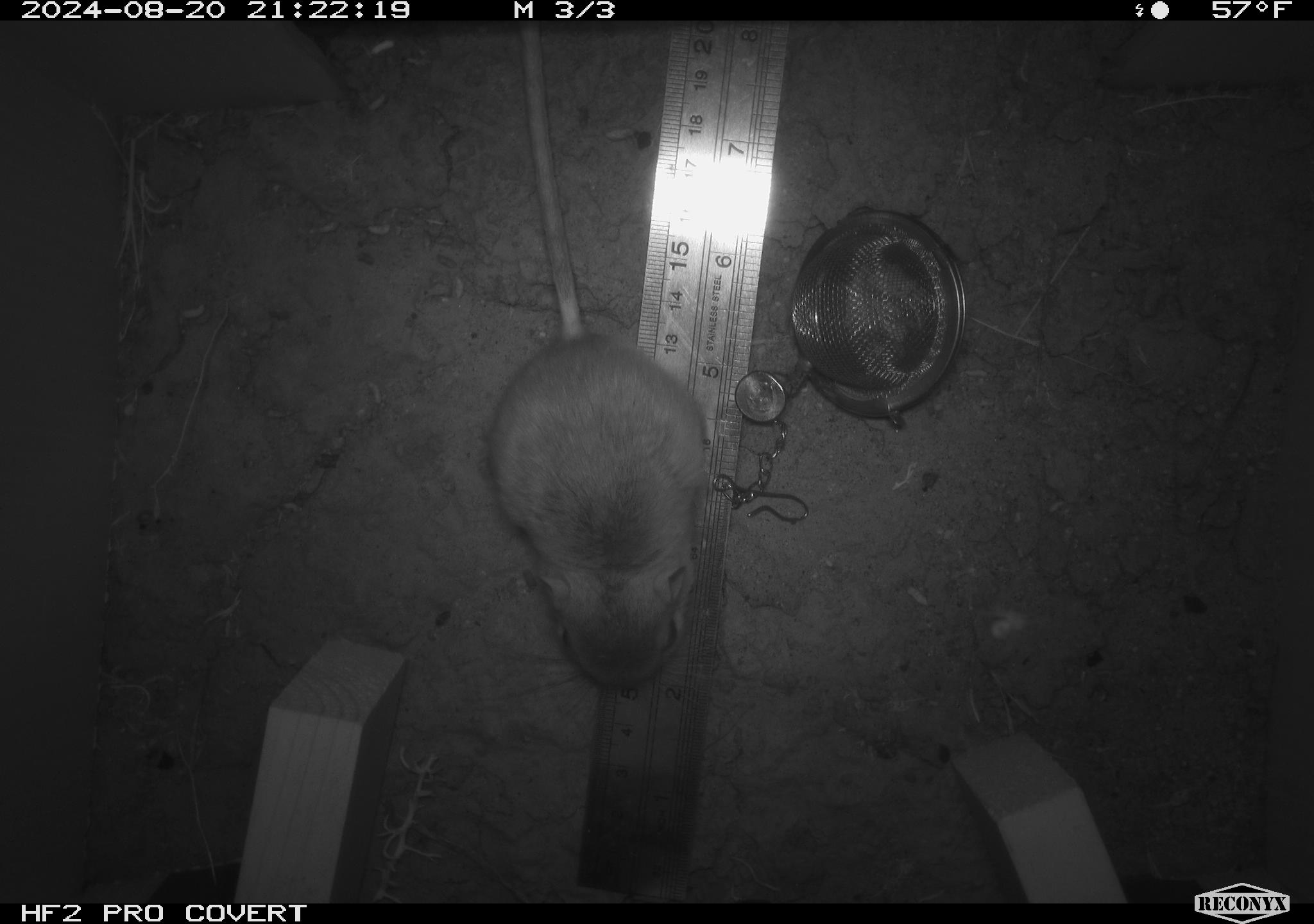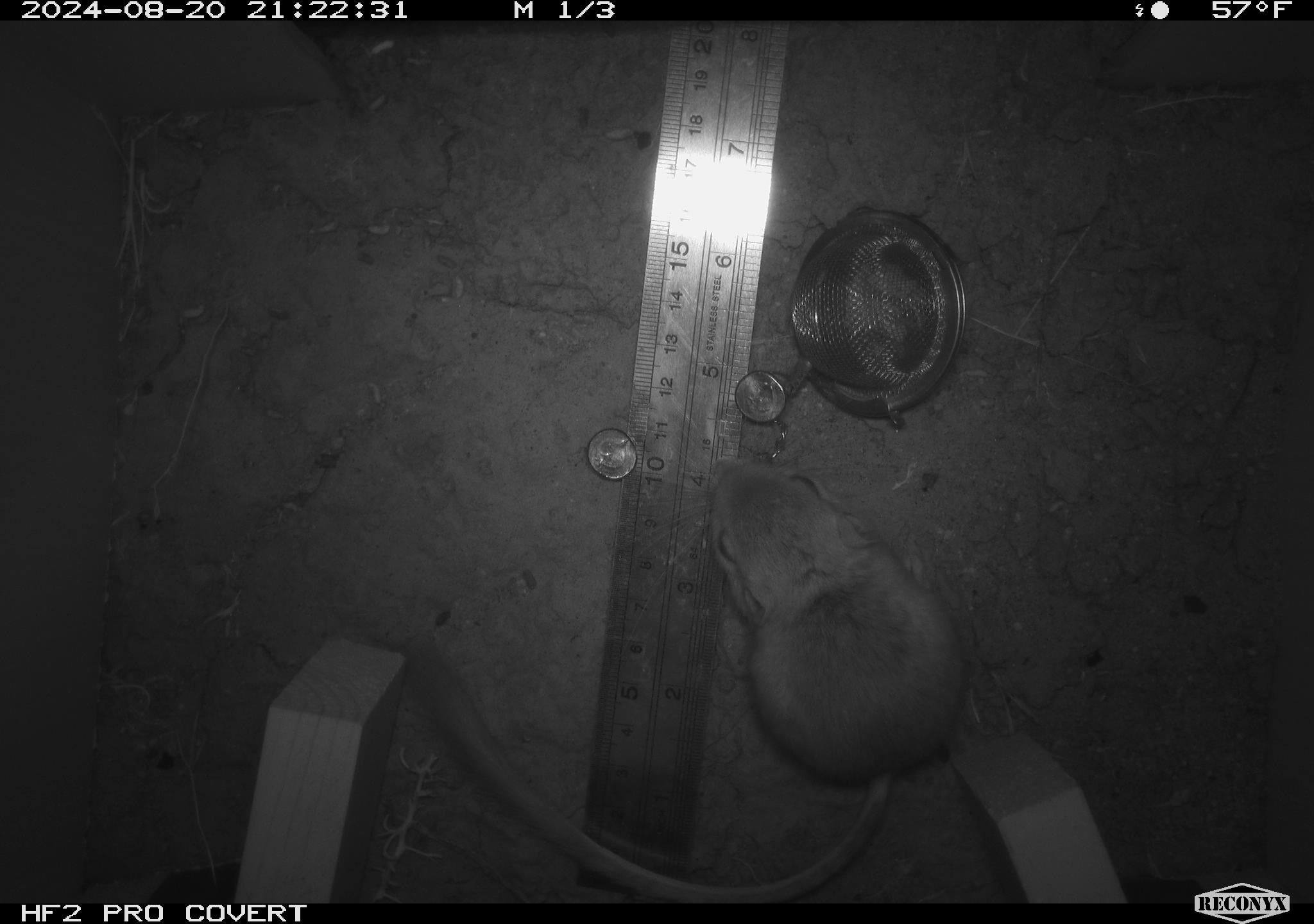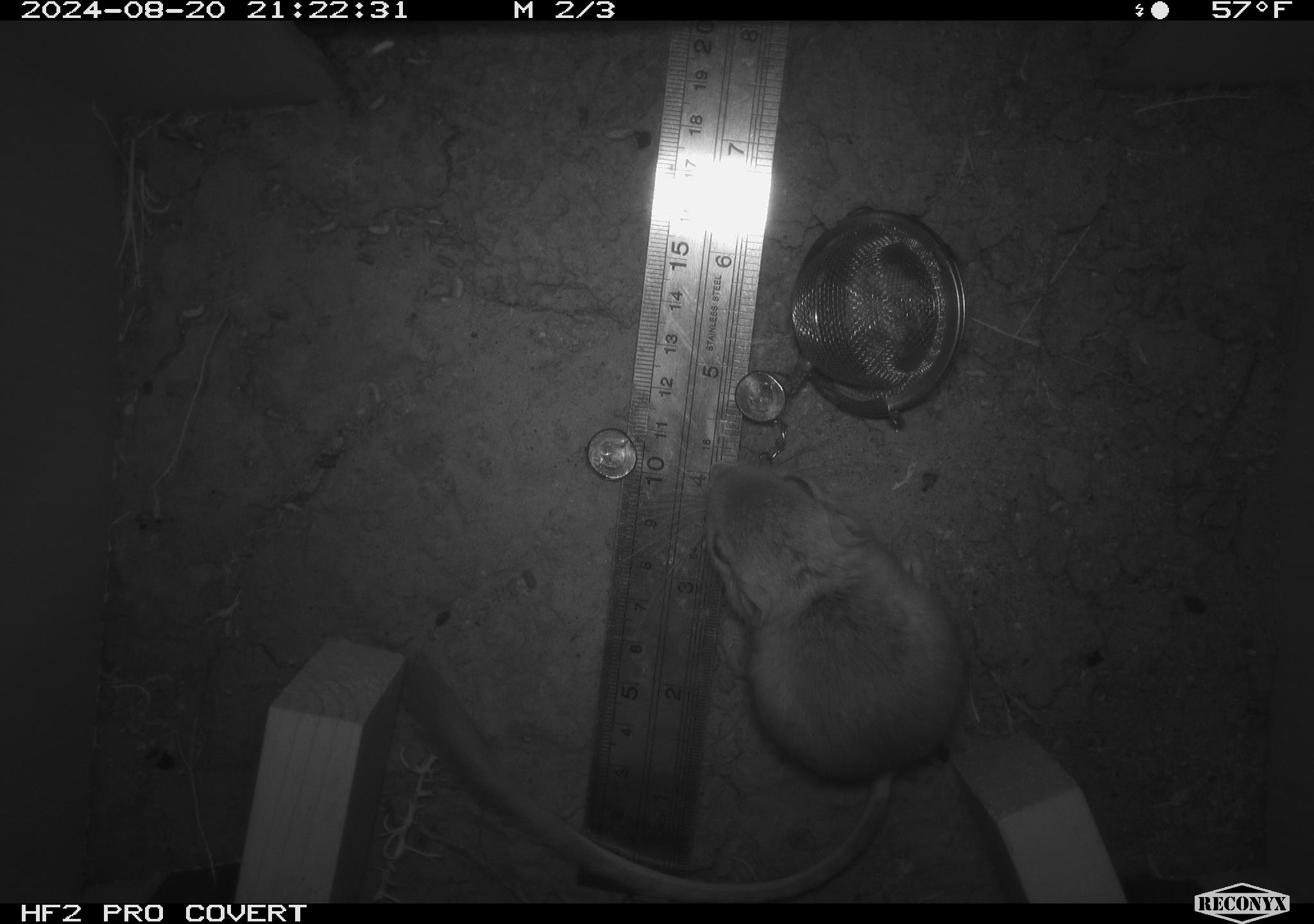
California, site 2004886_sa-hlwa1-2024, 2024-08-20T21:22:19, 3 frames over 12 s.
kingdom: Animalia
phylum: Chordata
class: Mammalia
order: Rodentia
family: Heteromyidae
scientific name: Heteromyidae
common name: kangaroo rats and pocket mice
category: heteromyidae family